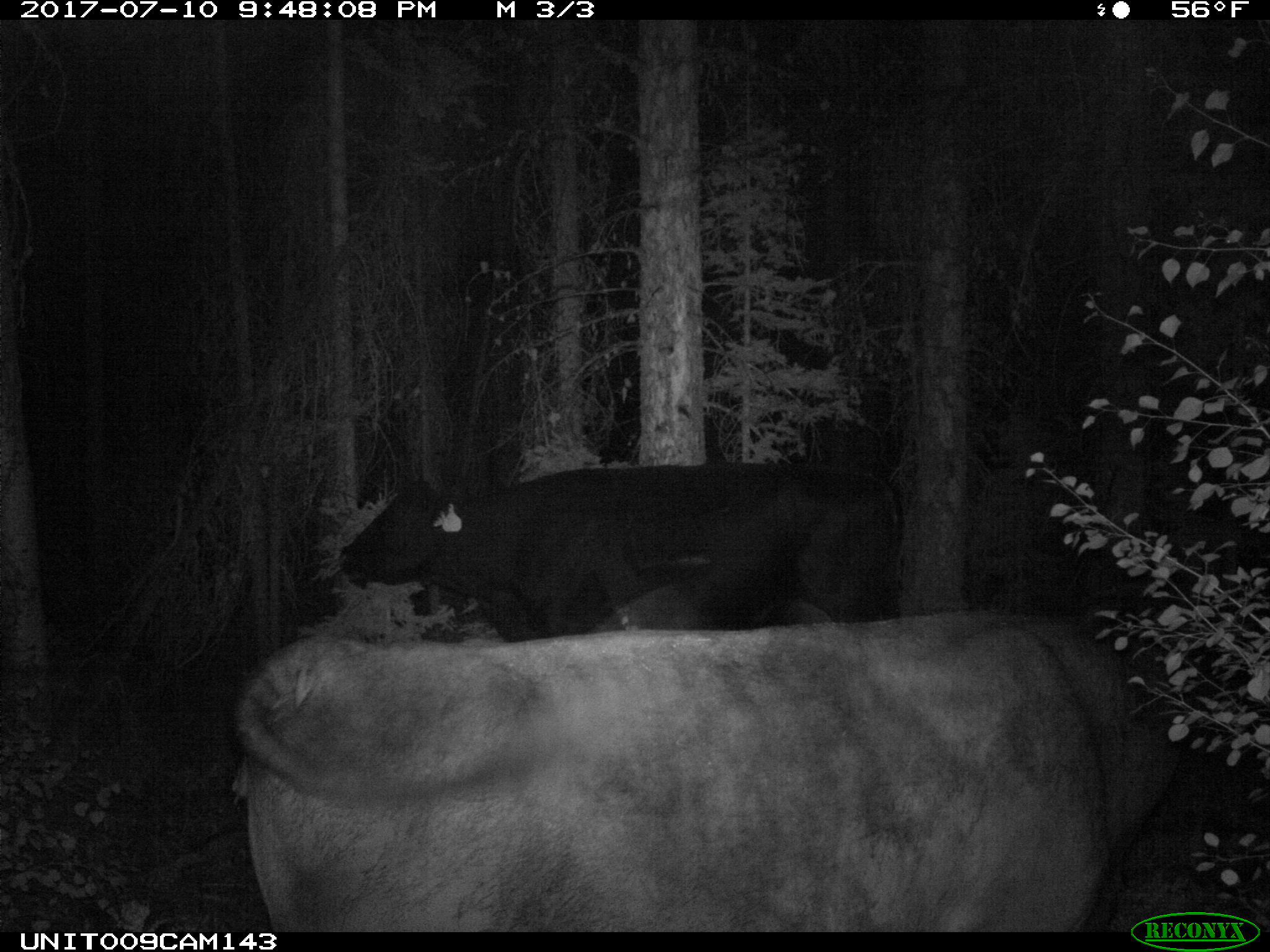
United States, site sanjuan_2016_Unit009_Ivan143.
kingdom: Animalia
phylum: Chordata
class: Mammalia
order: Artiodactyla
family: Bovidae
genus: Bos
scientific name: Bos taurus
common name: domestic cow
Bos taurus (domestic cow).